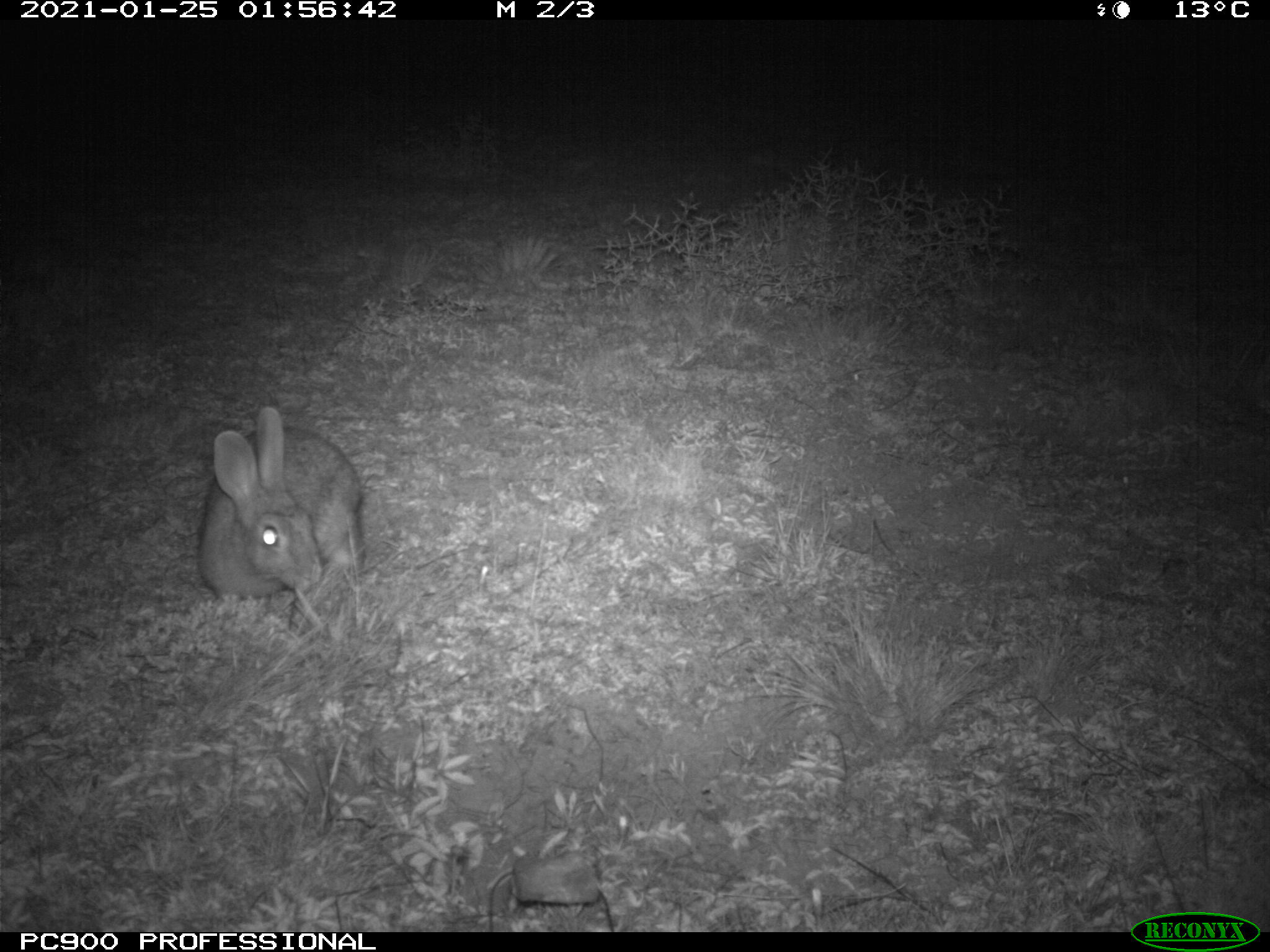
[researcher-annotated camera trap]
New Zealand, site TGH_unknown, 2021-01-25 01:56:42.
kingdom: Animalia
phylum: Chordata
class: Mammalia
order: Lagomorpha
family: Leporidae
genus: Oryctolagus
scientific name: Oryctolagus cuniculus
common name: european rabbit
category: rabbit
Rabbit (european rabbit) (Oryctolagus cuniculus).